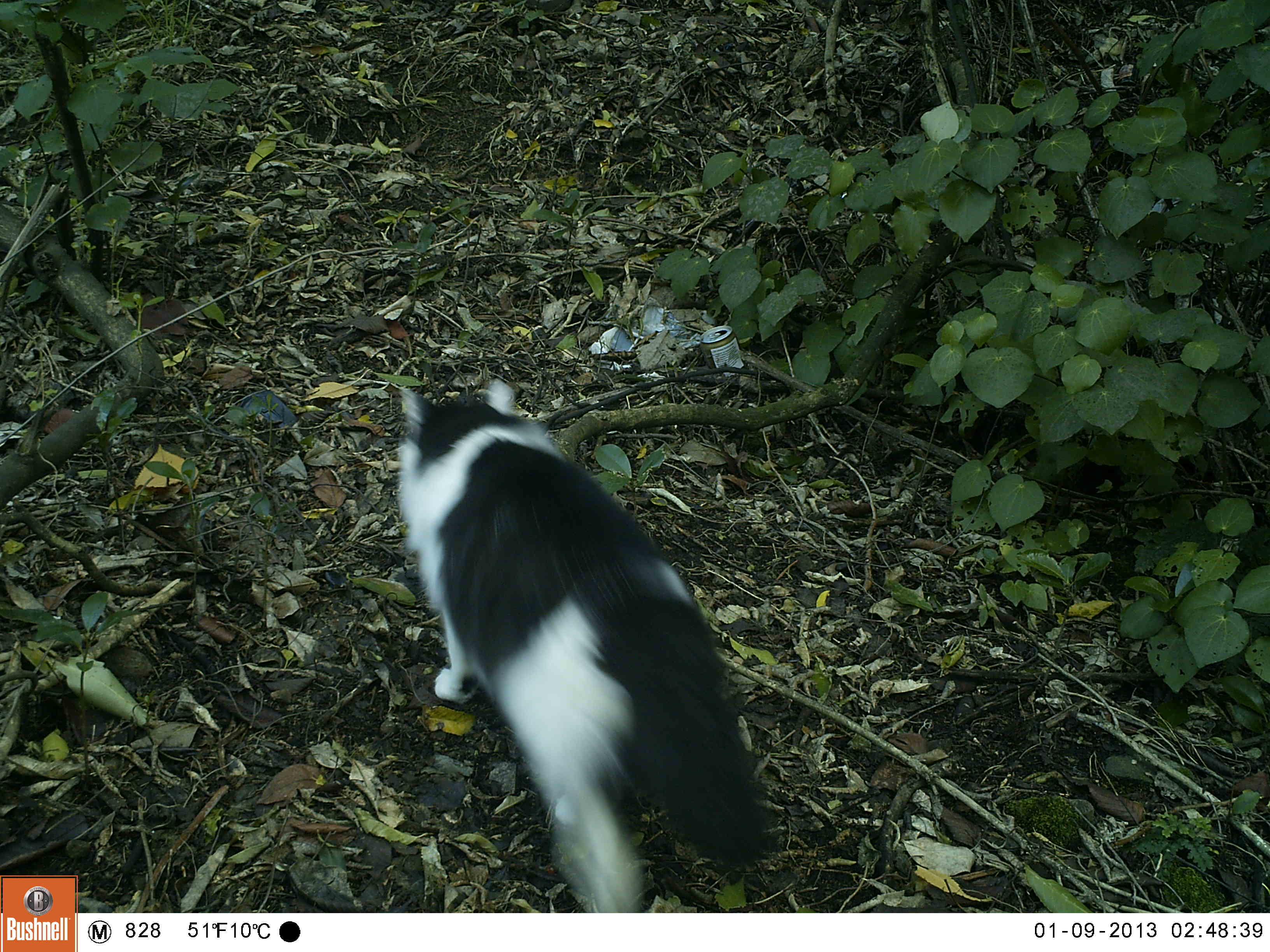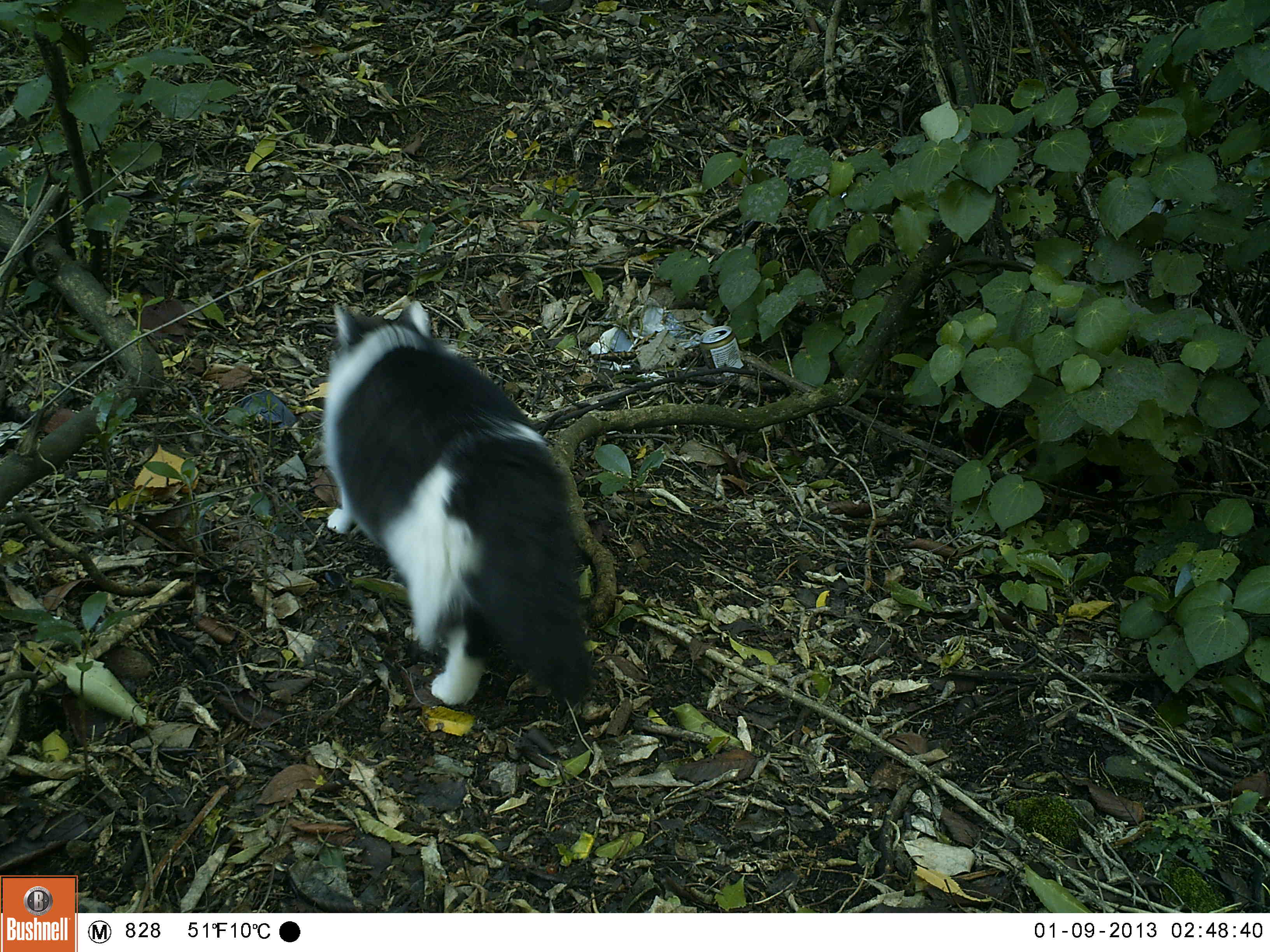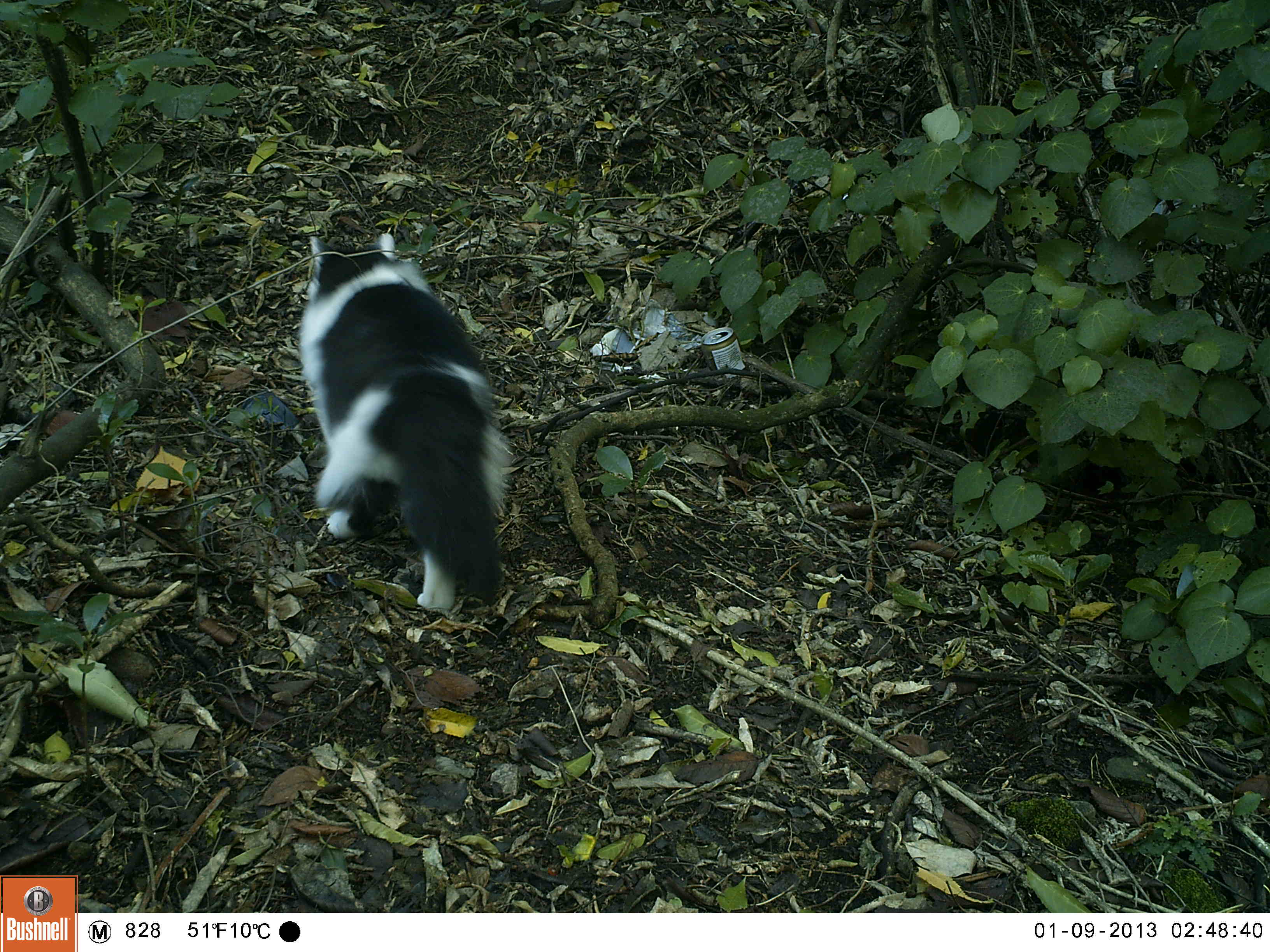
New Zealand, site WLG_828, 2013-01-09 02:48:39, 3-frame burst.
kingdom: Animalia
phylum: Chordata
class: Mammalia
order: Carnivora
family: Felidae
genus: Felis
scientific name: Felis catus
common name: domestic cat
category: cat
Cat (domestic cat) (Felis catus).